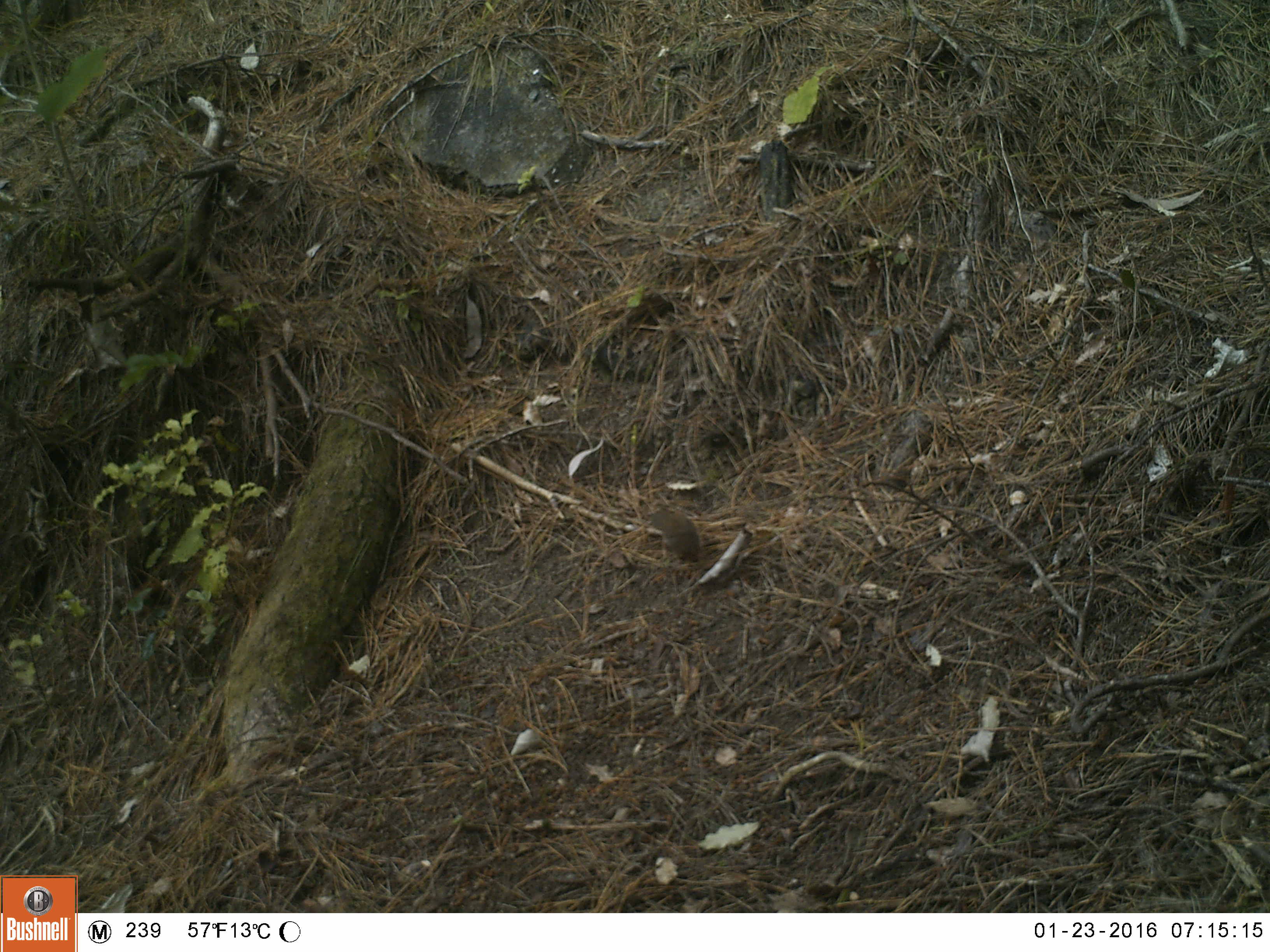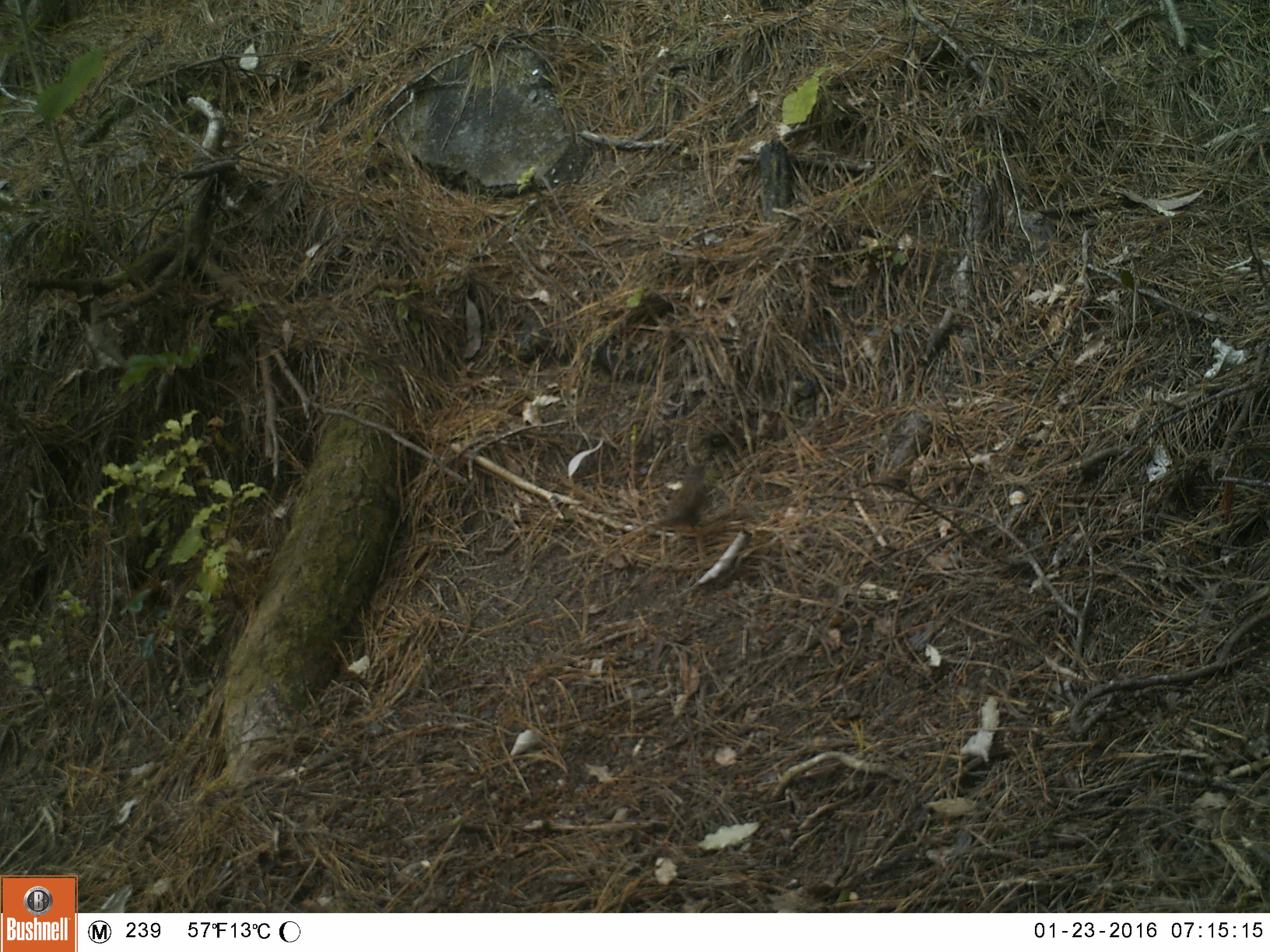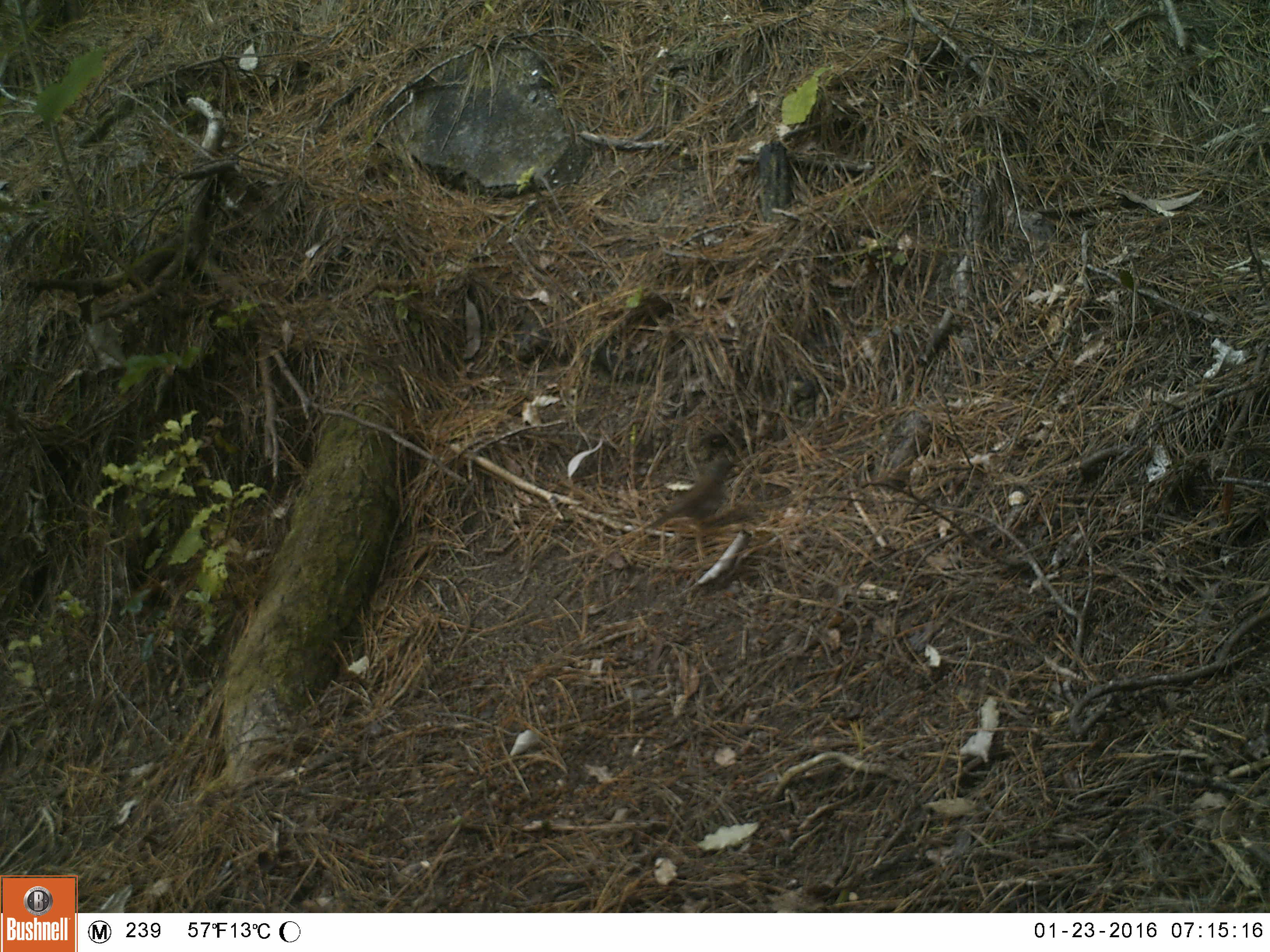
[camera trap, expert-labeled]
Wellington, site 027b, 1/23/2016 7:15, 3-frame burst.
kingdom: Animalia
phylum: Chordata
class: Aves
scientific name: Aves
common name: bird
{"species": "bird (Aves)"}